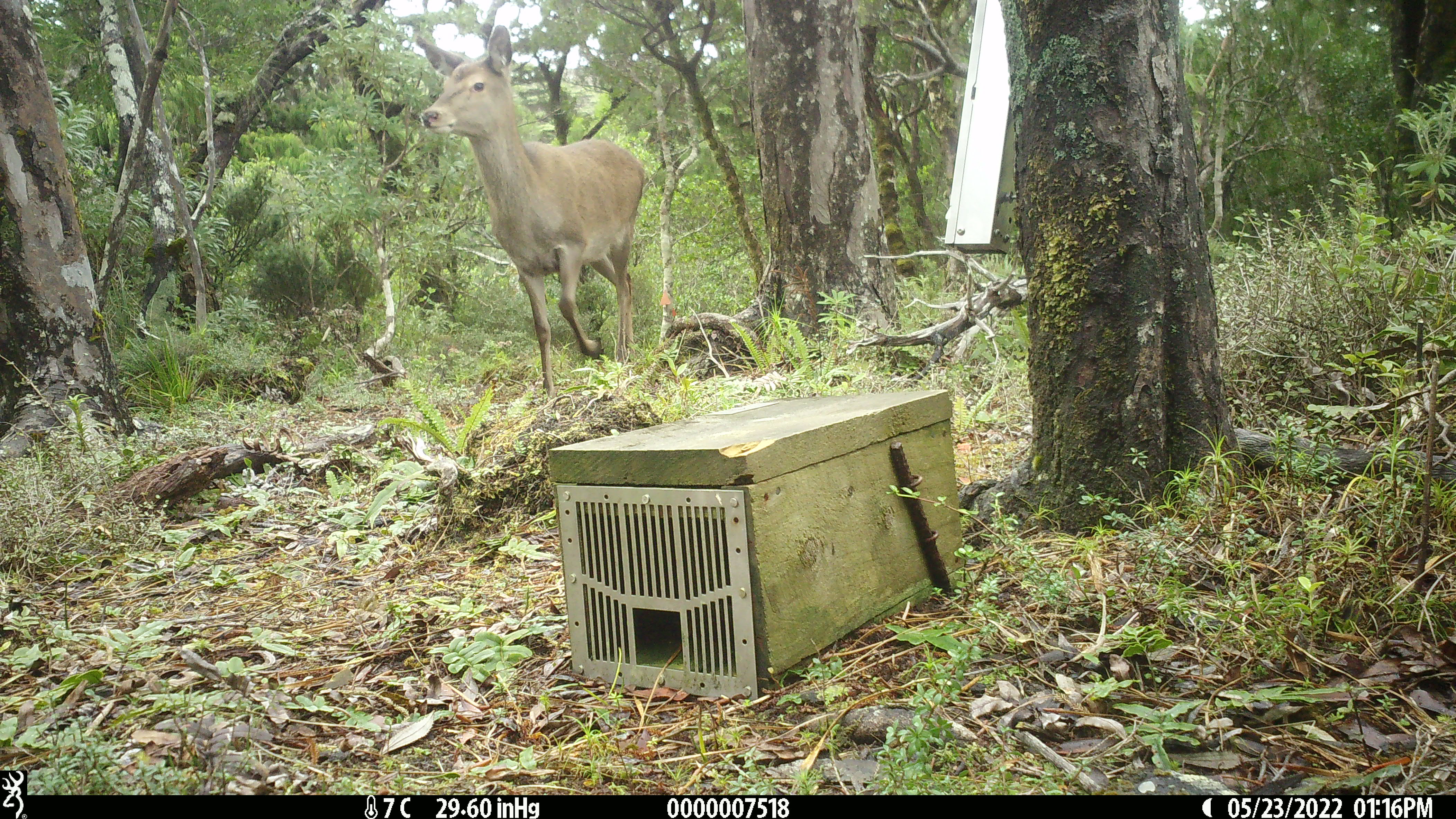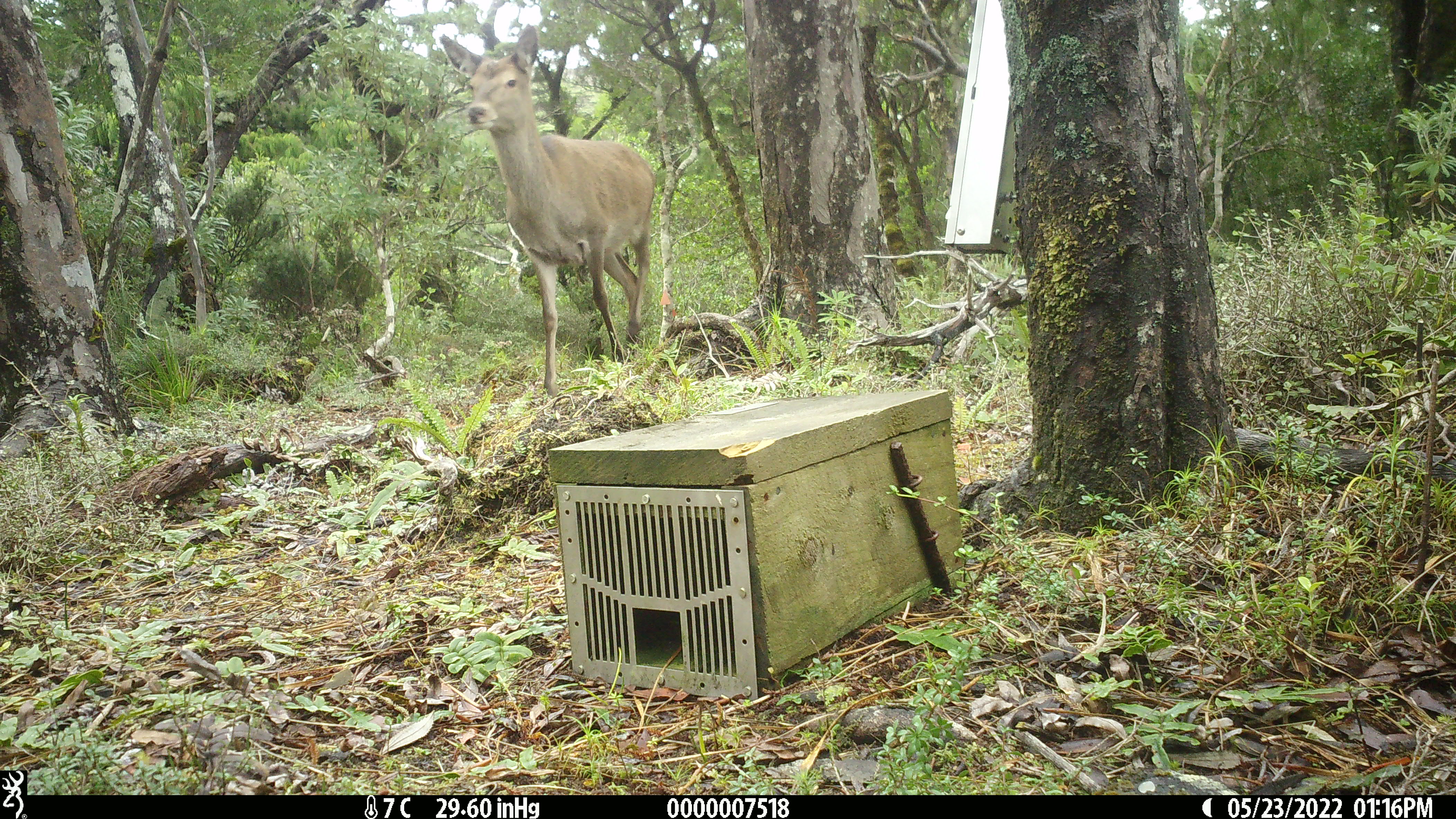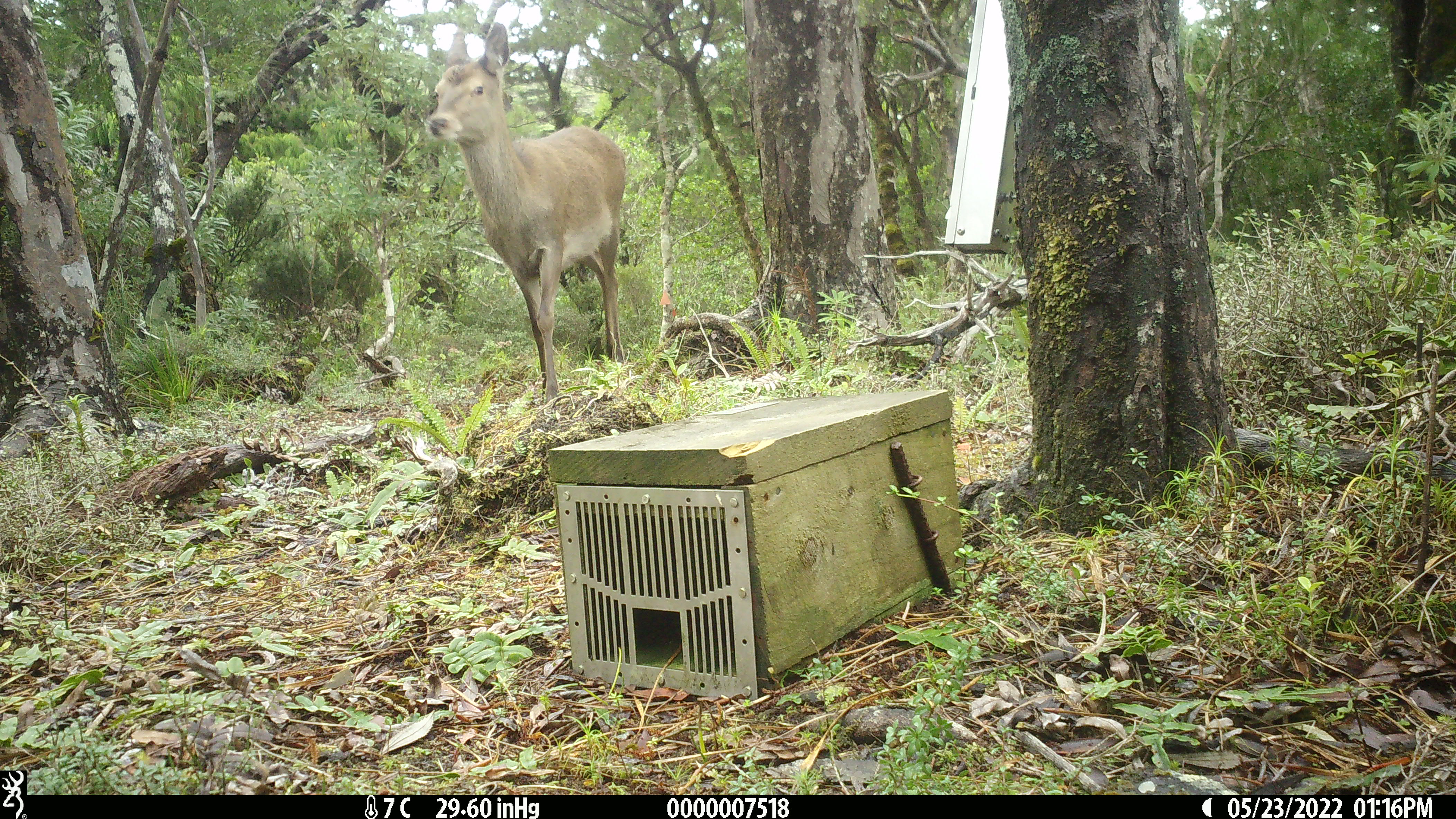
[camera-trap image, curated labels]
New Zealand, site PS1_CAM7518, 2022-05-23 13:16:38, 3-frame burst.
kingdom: Animalia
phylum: Chordata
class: Mammalia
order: Artiodactyla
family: Cervidae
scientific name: Cervidae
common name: deer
Deer (Cervidae).